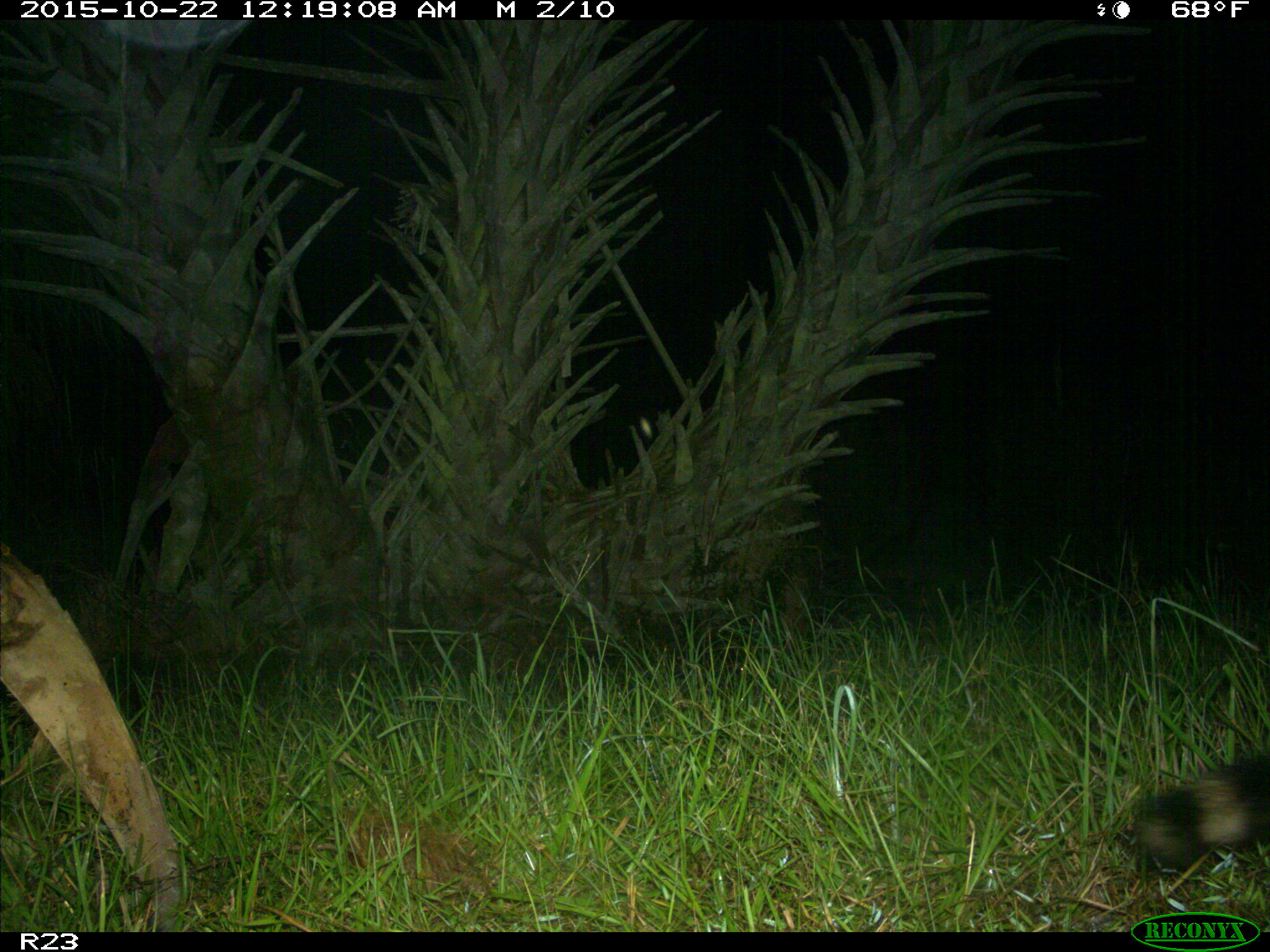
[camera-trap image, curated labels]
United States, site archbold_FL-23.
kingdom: Animalia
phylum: Chordata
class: Mammalia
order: Carnivora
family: Procyonidae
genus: Procyon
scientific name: Procyon lotor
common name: common raccoon